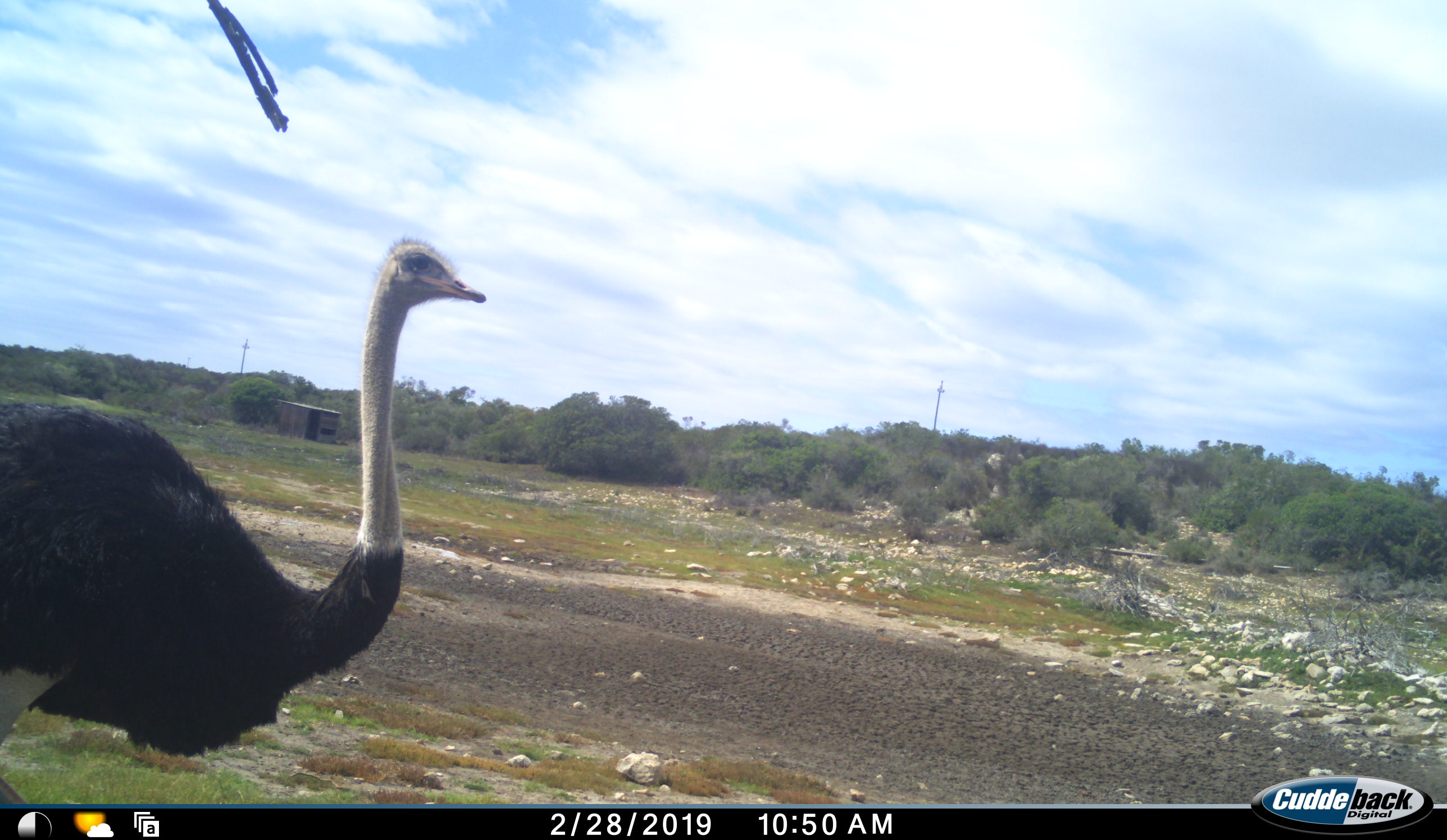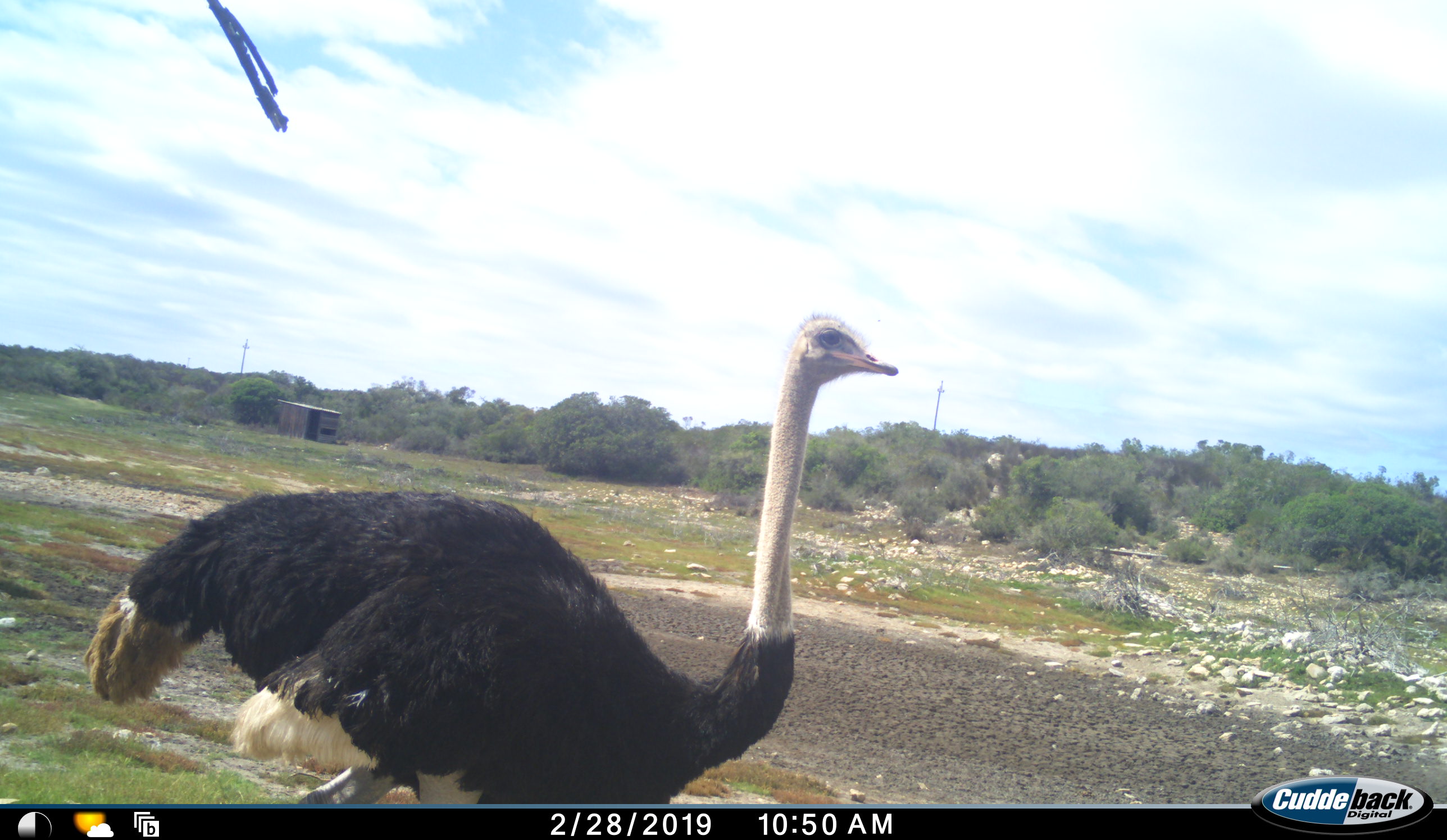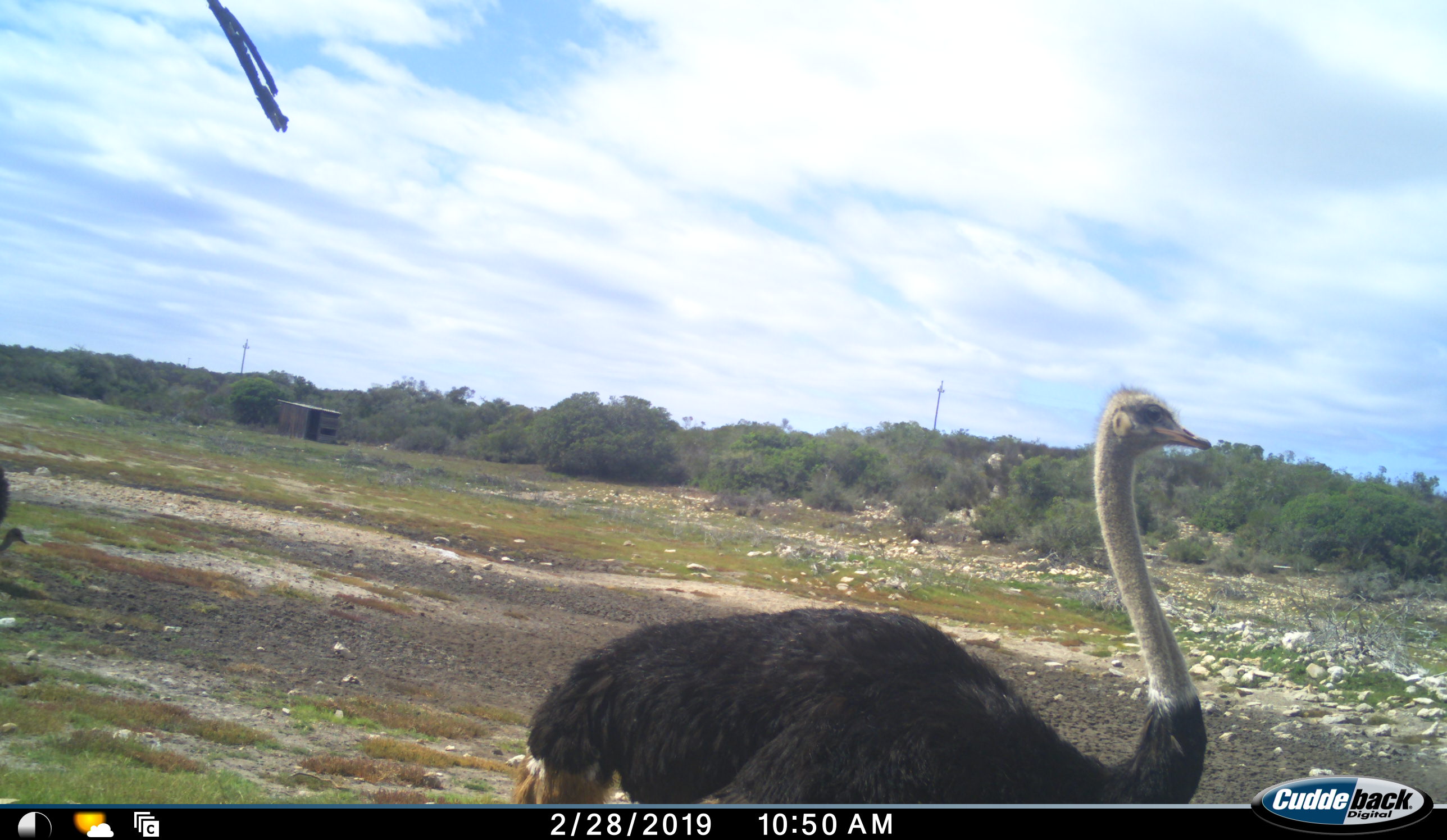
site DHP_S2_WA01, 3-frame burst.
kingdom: Animalia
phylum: Chordata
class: Aves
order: Struthioniformes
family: Struthionidae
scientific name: Struthionidae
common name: ostrich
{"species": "ostrich (Struthionidae)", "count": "1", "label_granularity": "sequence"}